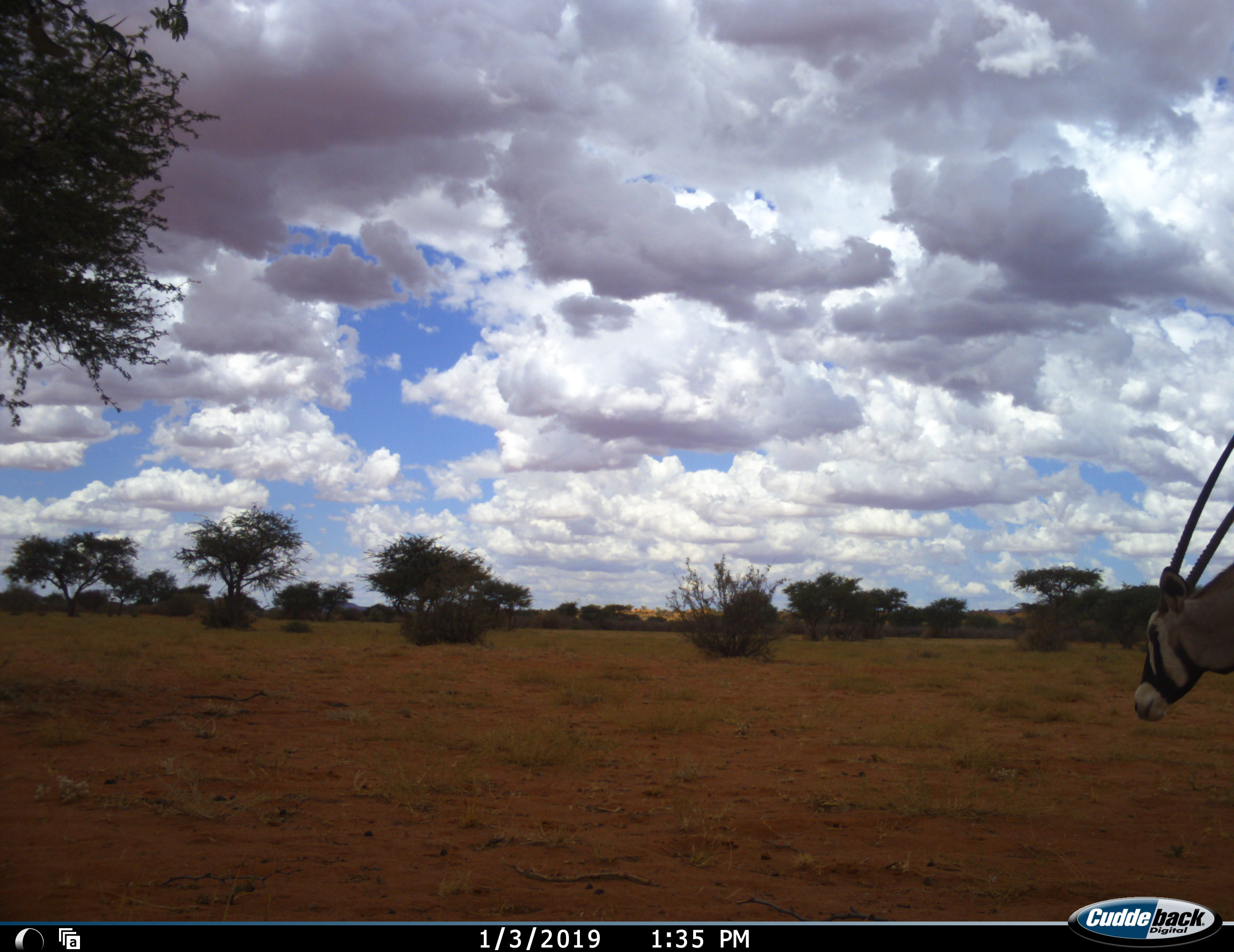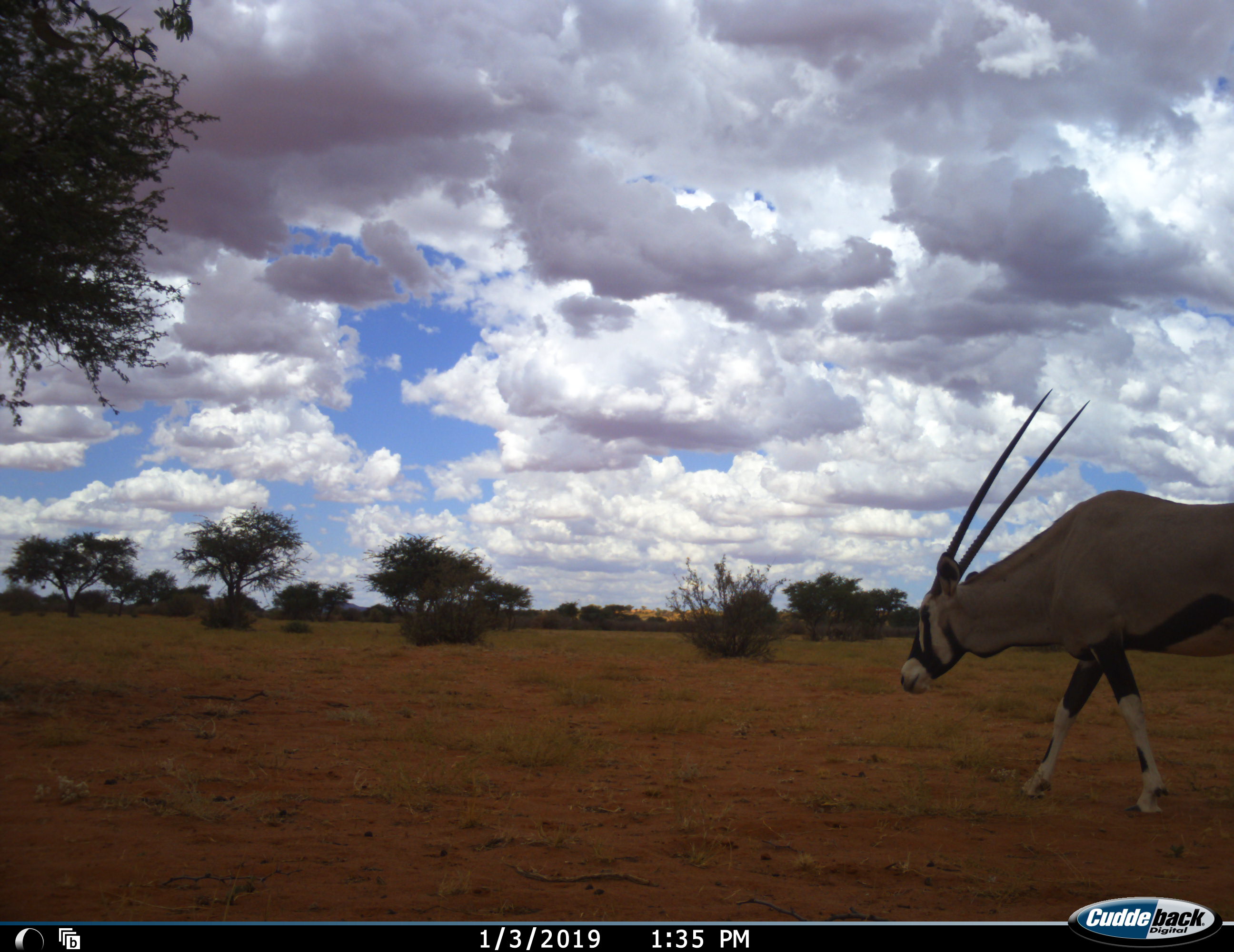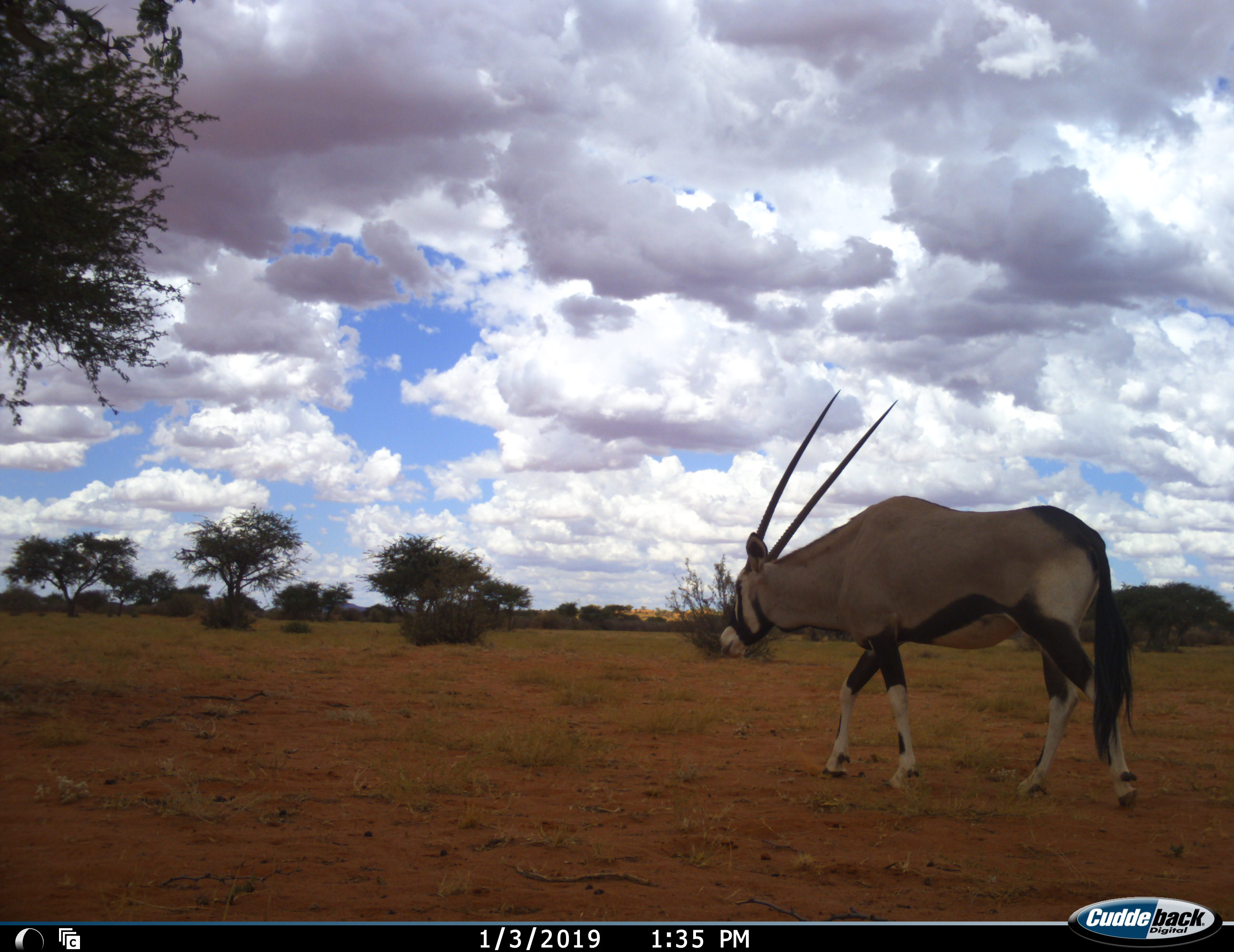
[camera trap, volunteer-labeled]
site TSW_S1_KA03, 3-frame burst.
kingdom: Animalia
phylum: Chordata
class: Mammalia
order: Artiodactyla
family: Bovidae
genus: Oryx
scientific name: Oryx gazella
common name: gemsbok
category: oryx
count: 1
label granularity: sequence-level